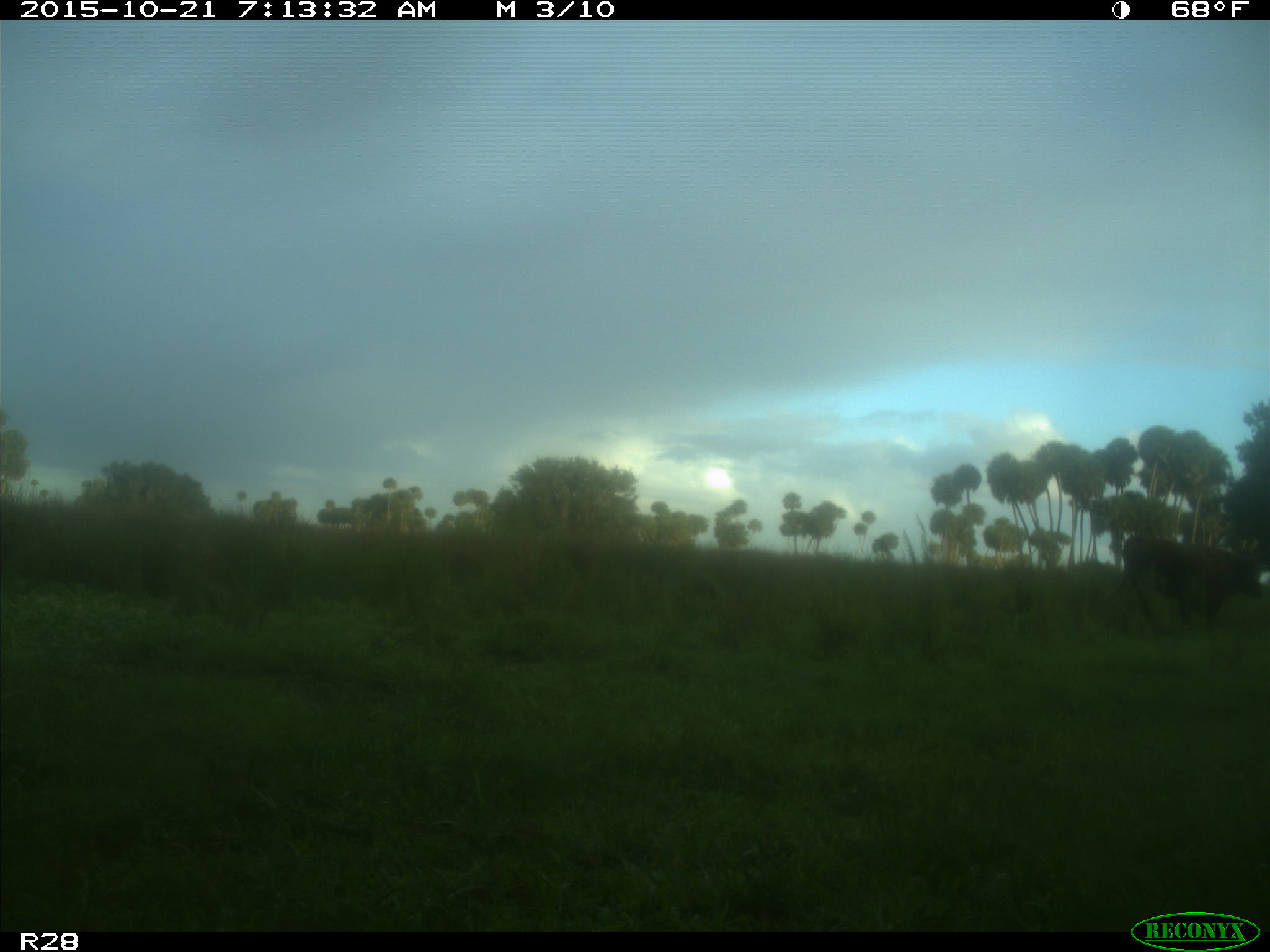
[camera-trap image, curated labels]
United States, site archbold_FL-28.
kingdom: Animalia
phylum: Chordata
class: Mammalia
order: Artiodactyla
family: Bovidae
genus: Bos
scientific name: Bos taurus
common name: domestic cow